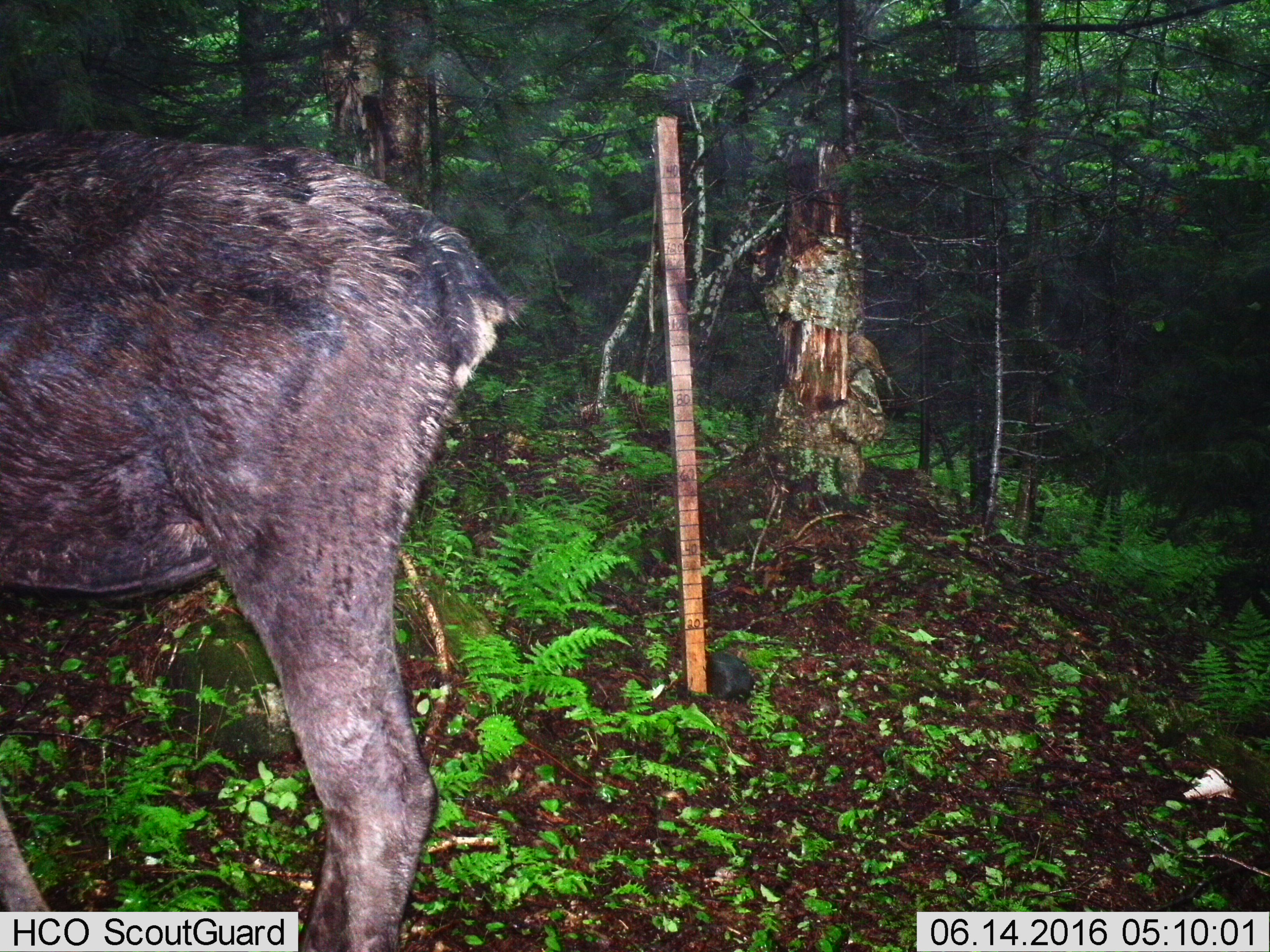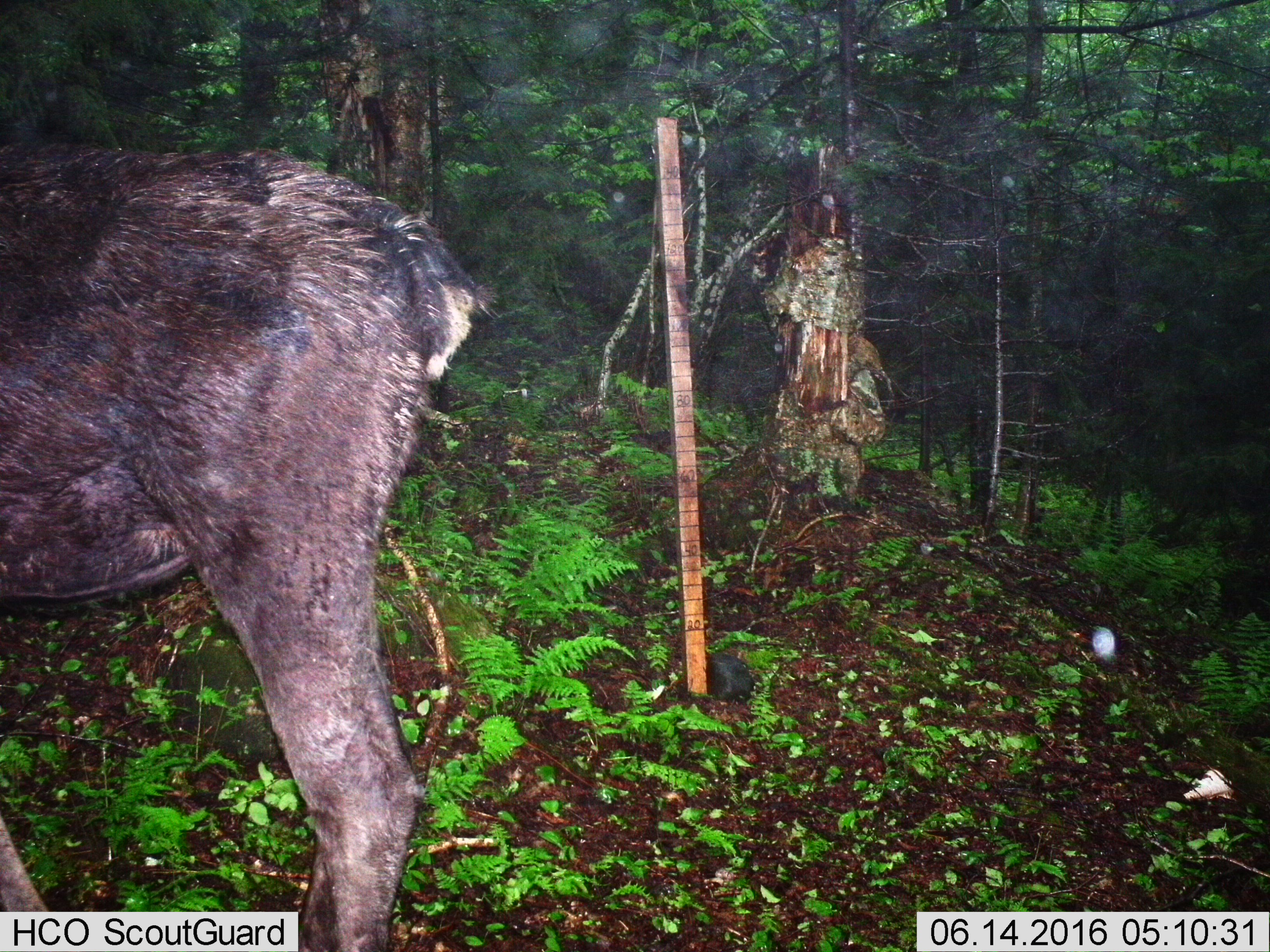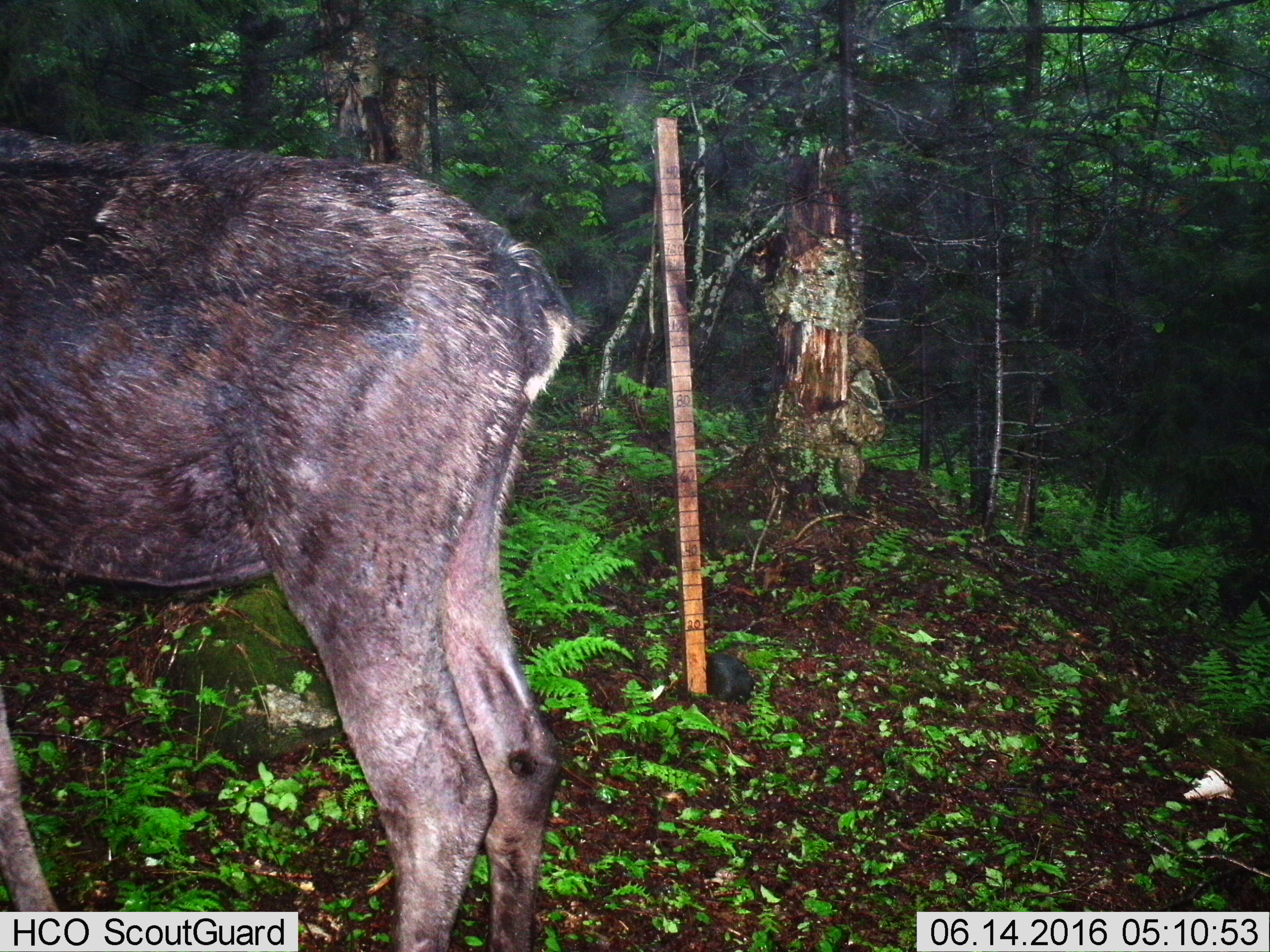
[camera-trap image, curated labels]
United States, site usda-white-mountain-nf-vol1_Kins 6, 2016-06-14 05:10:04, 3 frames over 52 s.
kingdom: Animalia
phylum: Chordata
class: Mammalia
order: Artiodactyla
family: Cervidae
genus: Alces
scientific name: Alces alces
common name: moose